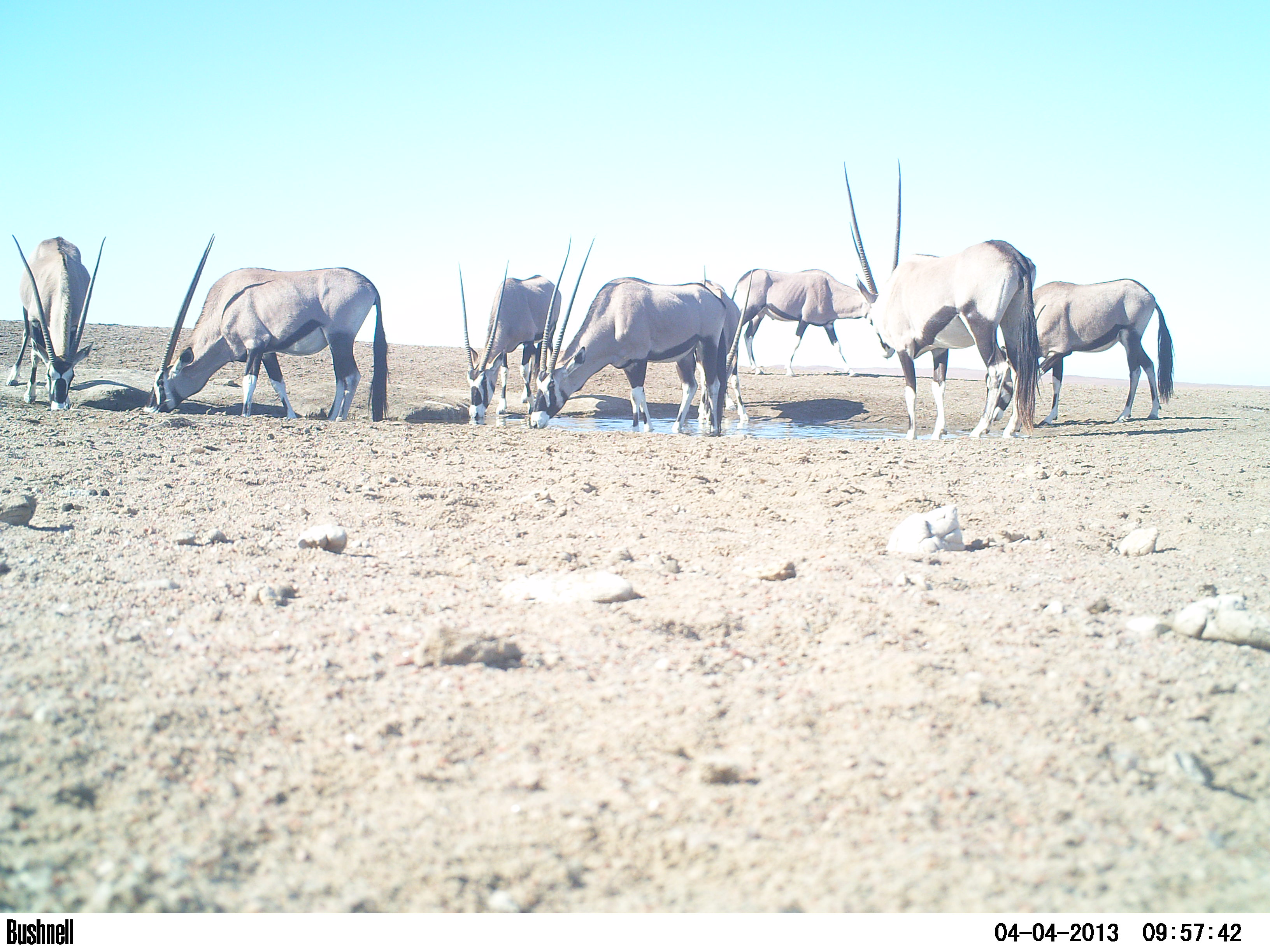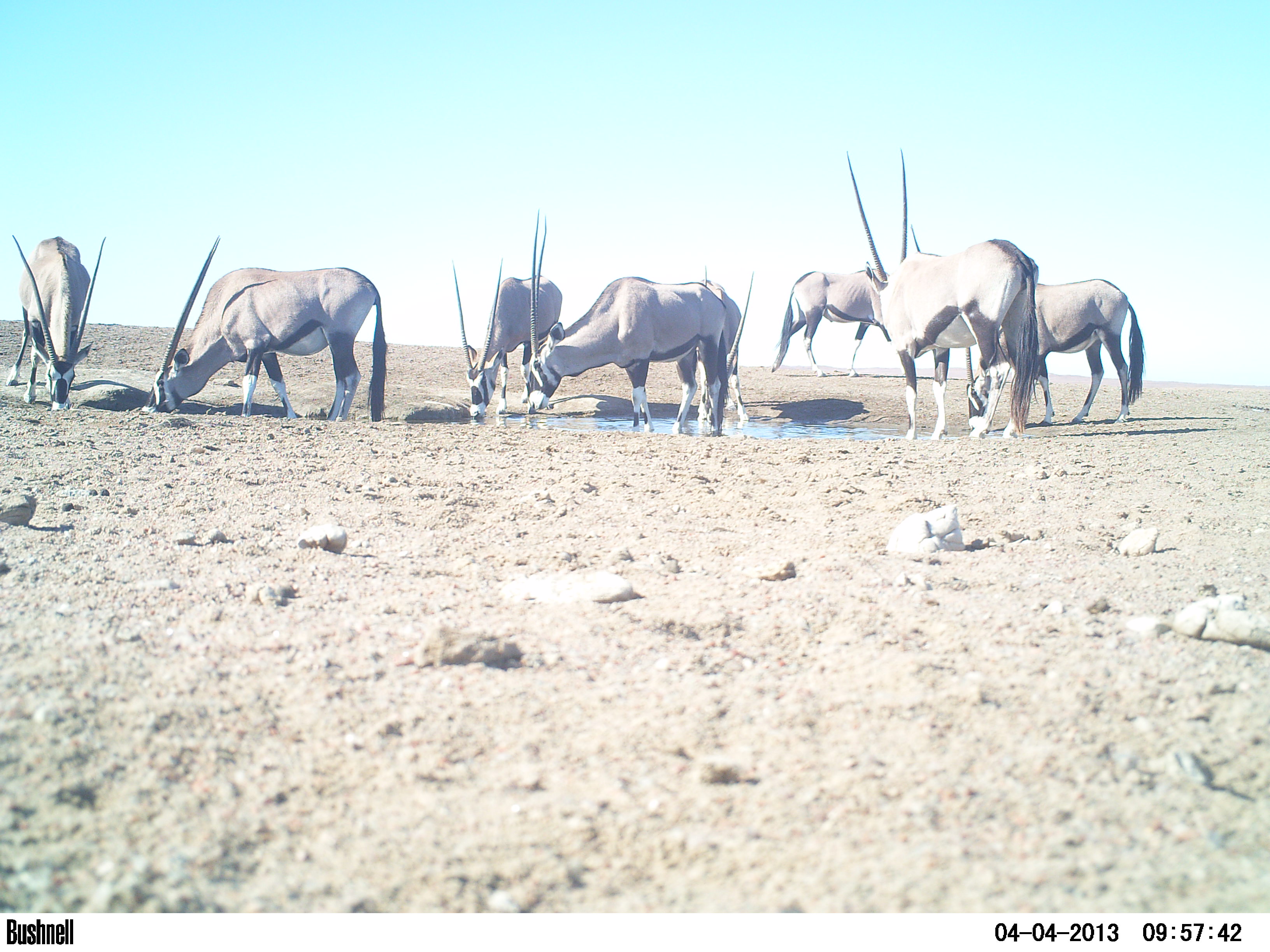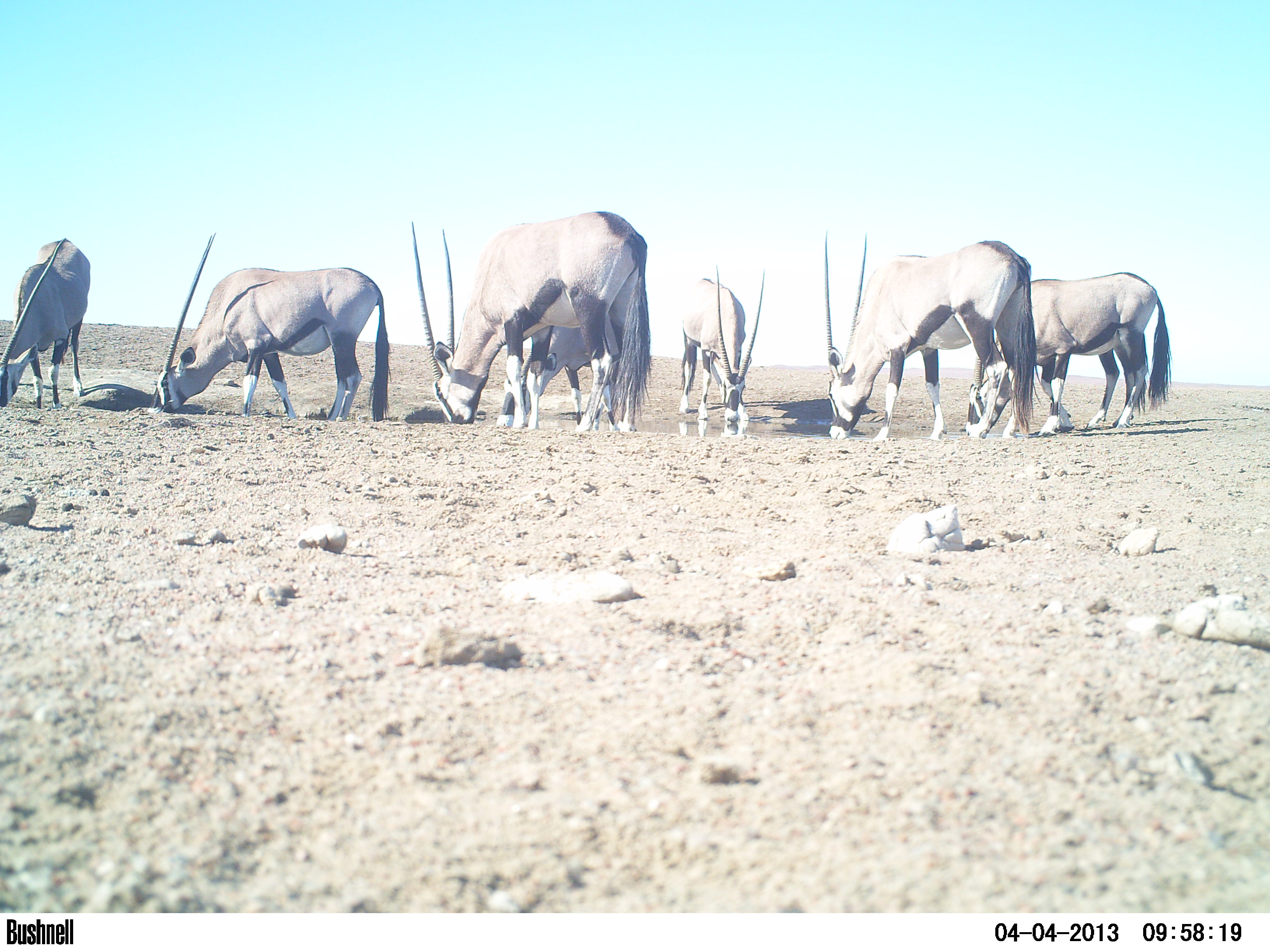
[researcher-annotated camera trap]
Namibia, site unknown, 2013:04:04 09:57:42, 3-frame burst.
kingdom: Animalia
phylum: Chordata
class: Mammalia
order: Artiodactyla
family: Bovidae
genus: Oryx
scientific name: Oryx gazella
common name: gemsbok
Oryx gazella (gemsbok).